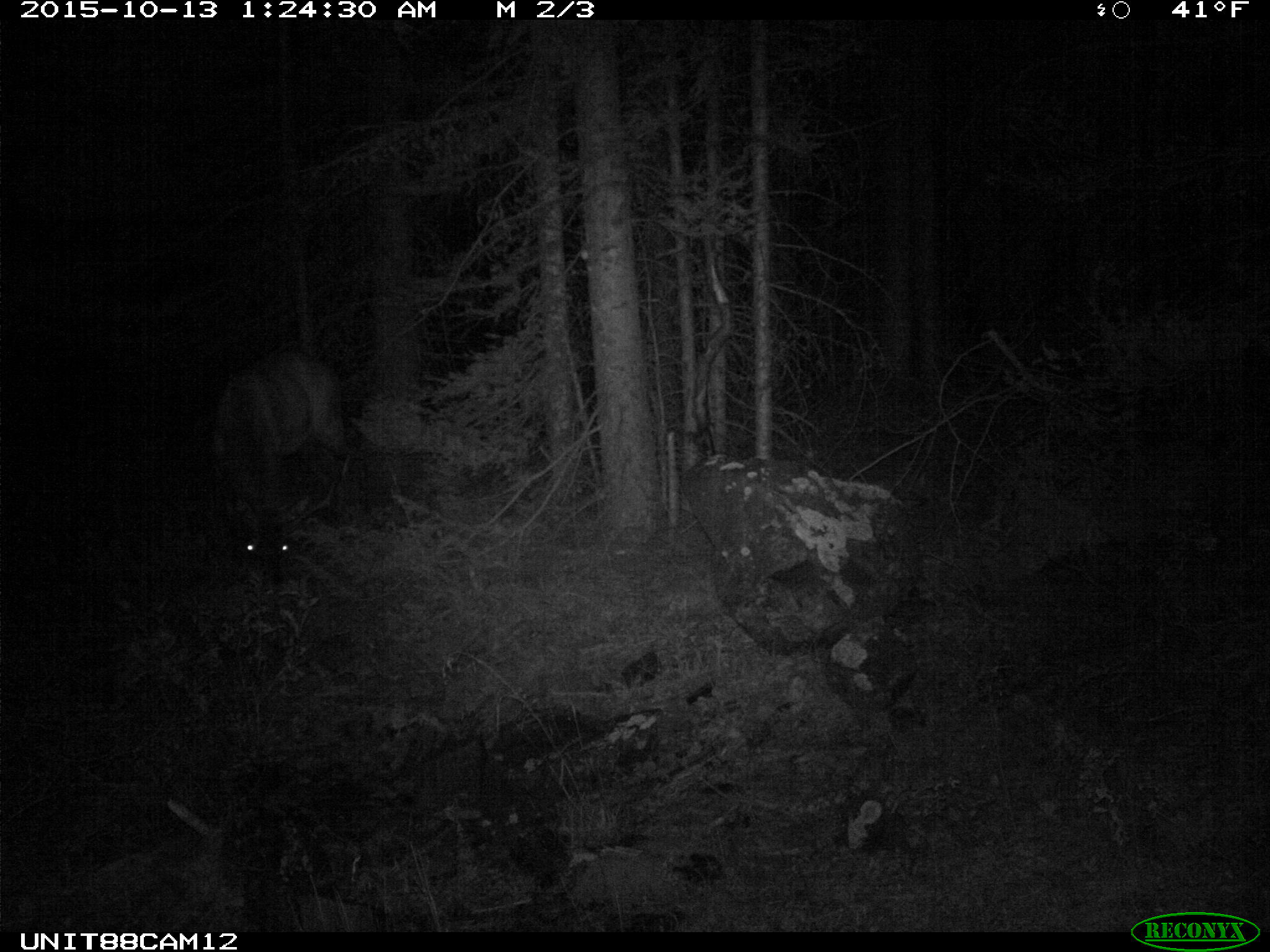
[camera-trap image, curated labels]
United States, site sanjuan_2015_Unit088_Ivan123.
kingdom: Animalia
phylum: Chordata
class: Mammalia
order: Artiodactyla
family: Cervidae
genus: Cervus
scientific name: Cervus elaphus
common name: red deer